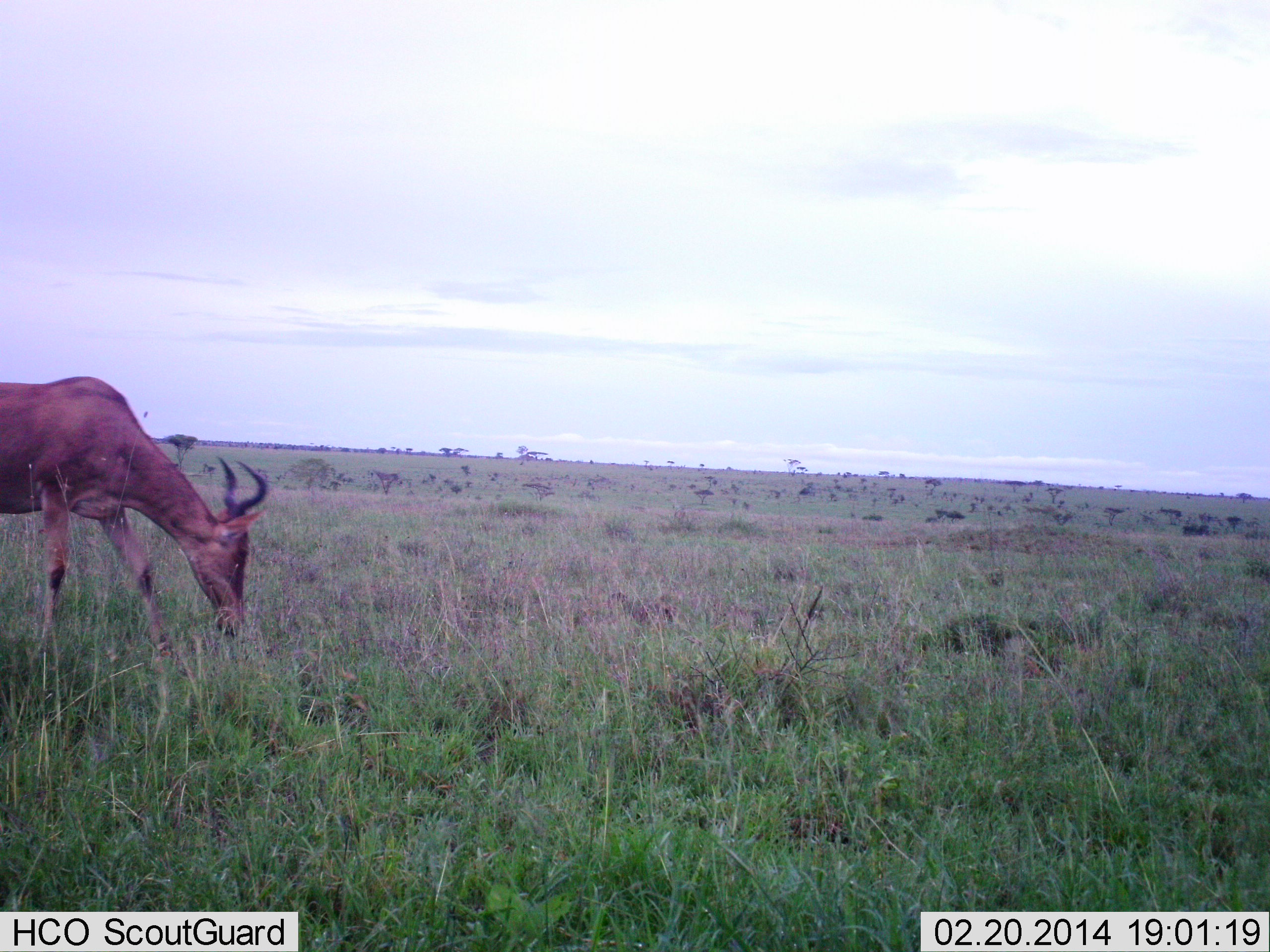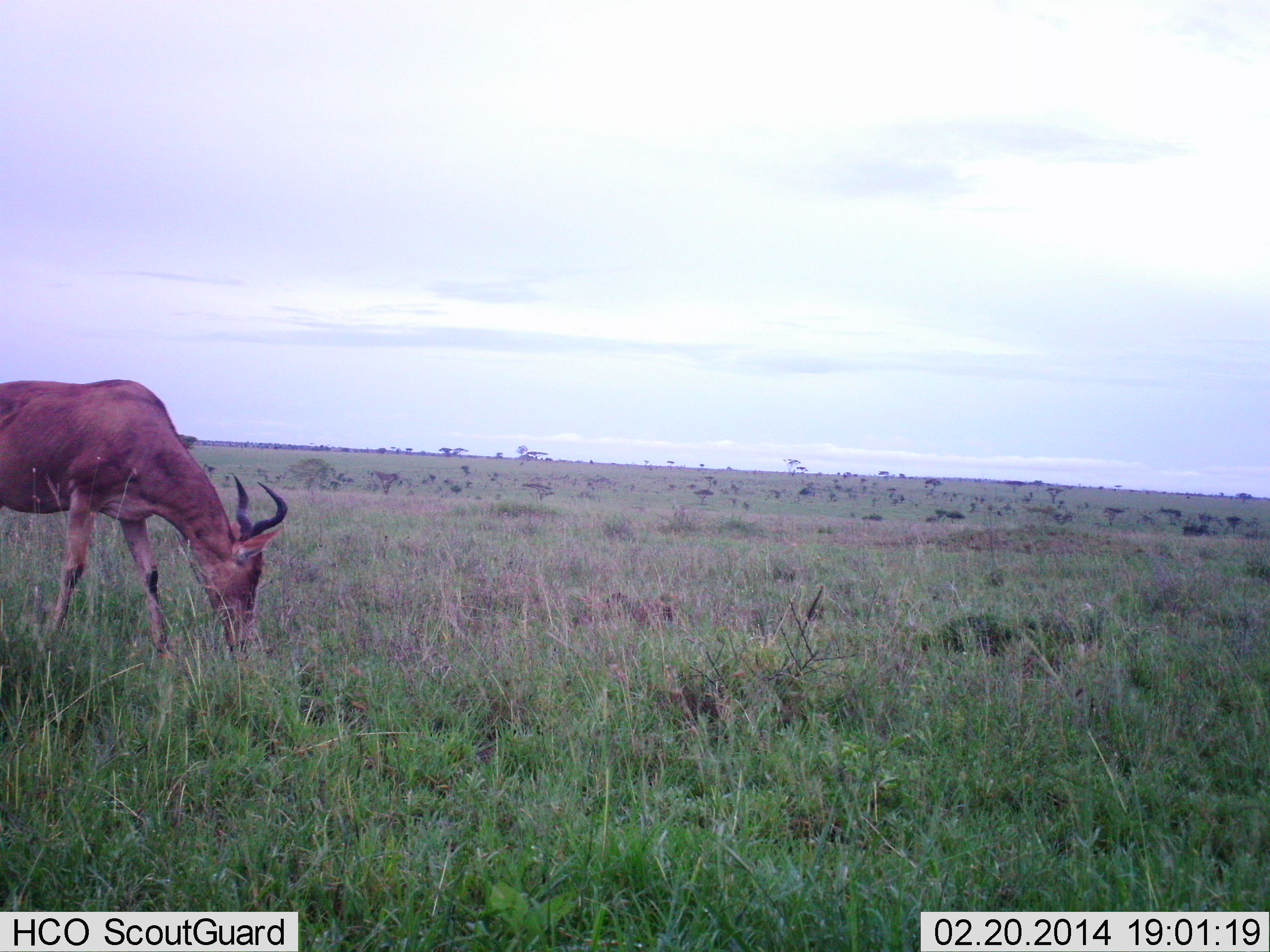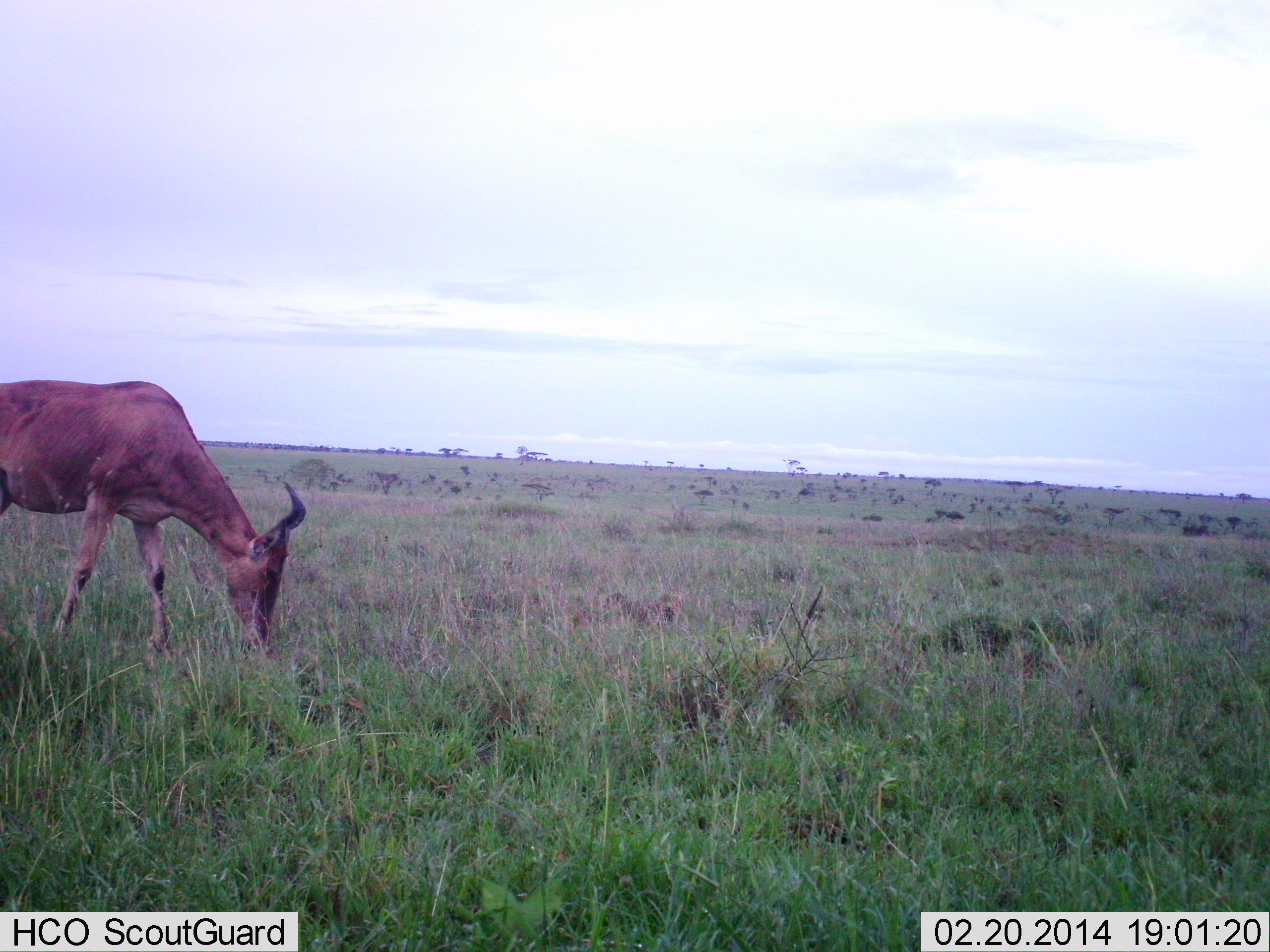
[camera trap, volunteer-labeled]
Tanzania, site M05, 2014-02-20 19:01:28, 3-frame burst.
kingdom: Animalia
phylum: Chordata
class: Mammalia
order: Artiodactyla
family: Bovidae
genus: Alcelaphus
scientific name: Alcelaphus buselaphus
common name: hartebeest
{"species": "hartebeest (Alcelaphus buselaphus)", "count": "1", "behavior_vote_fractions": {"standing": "27%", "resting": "0%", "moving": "0%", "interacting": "0%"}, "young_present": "0%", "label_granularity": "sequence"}